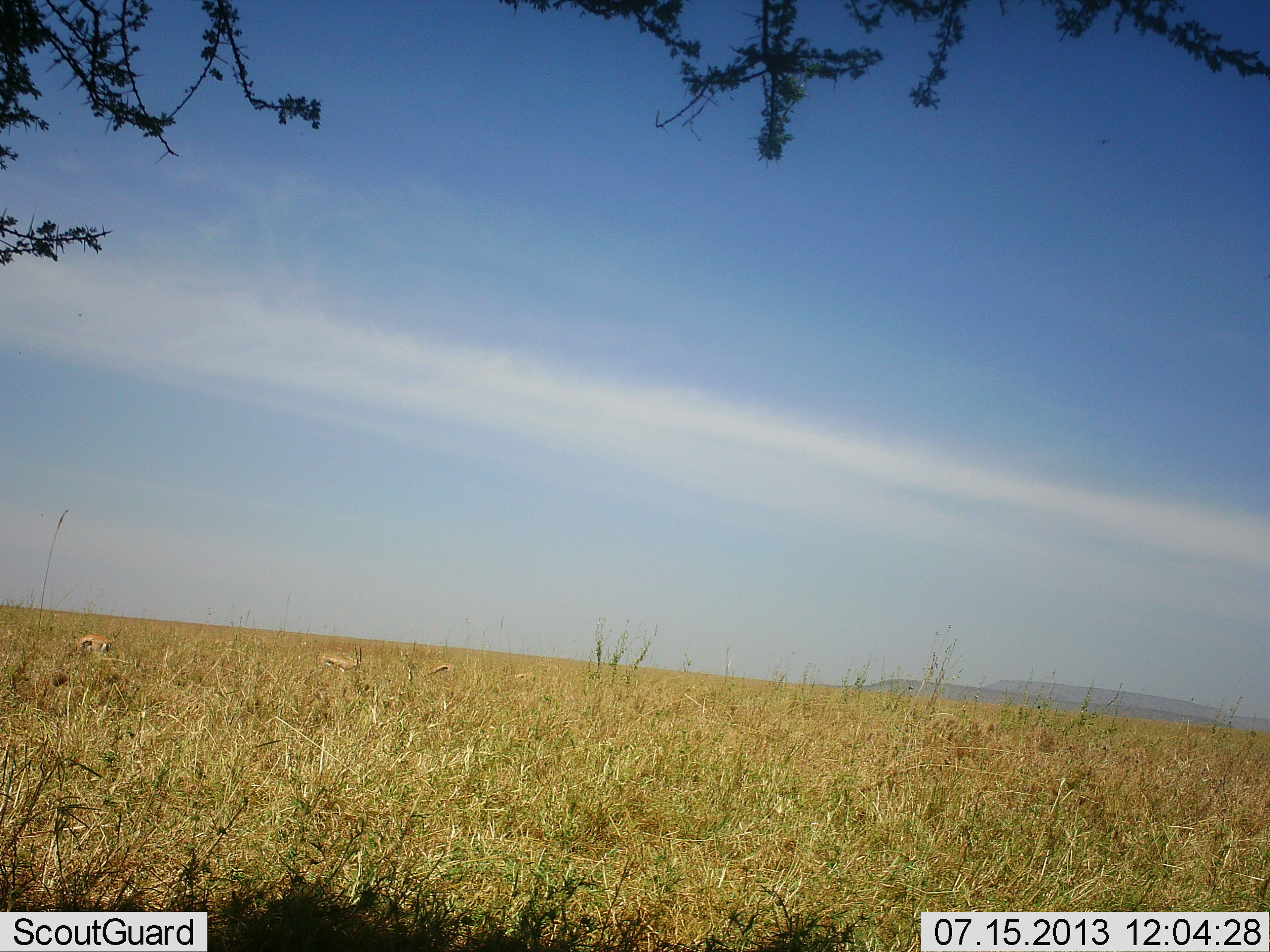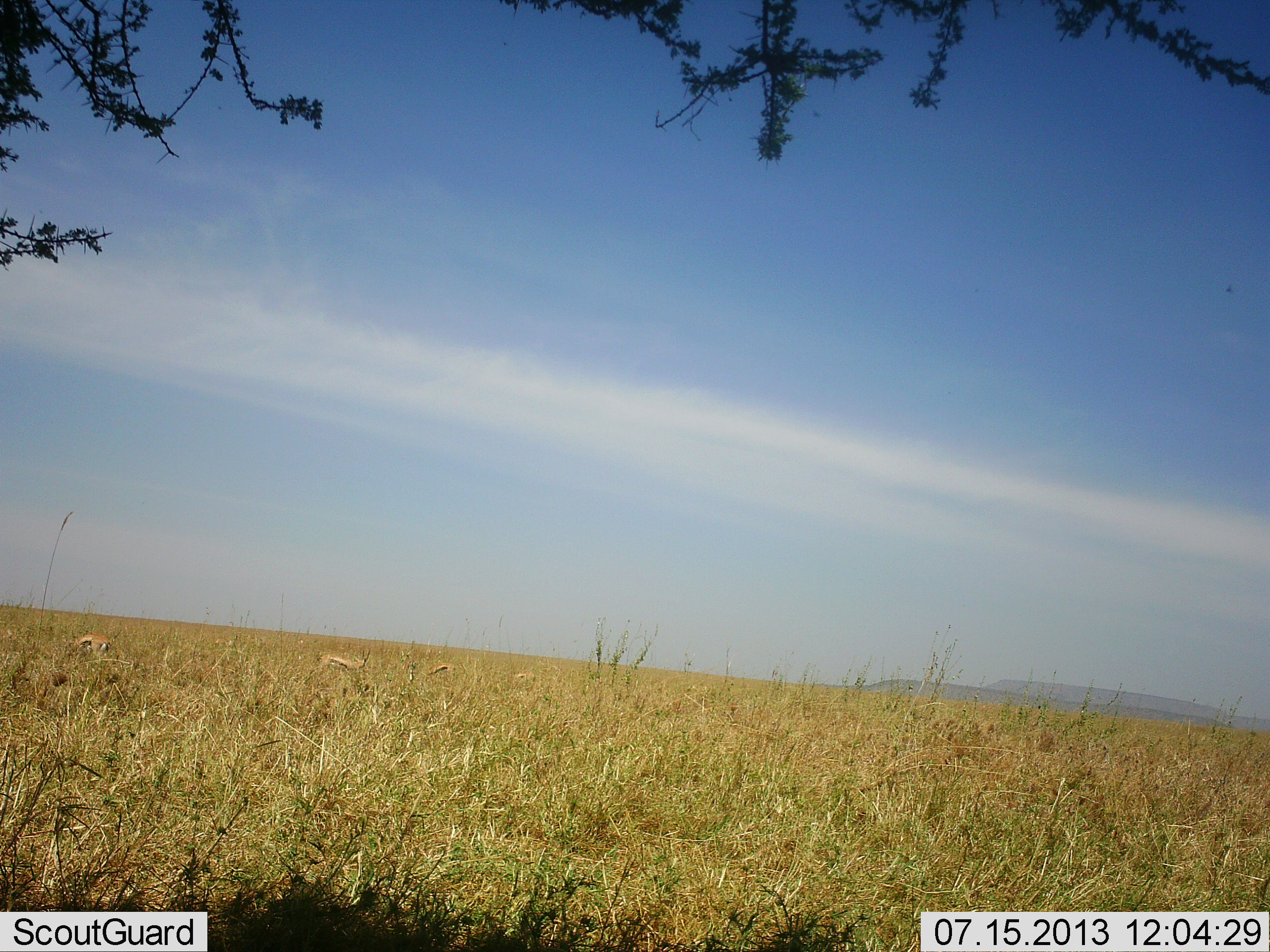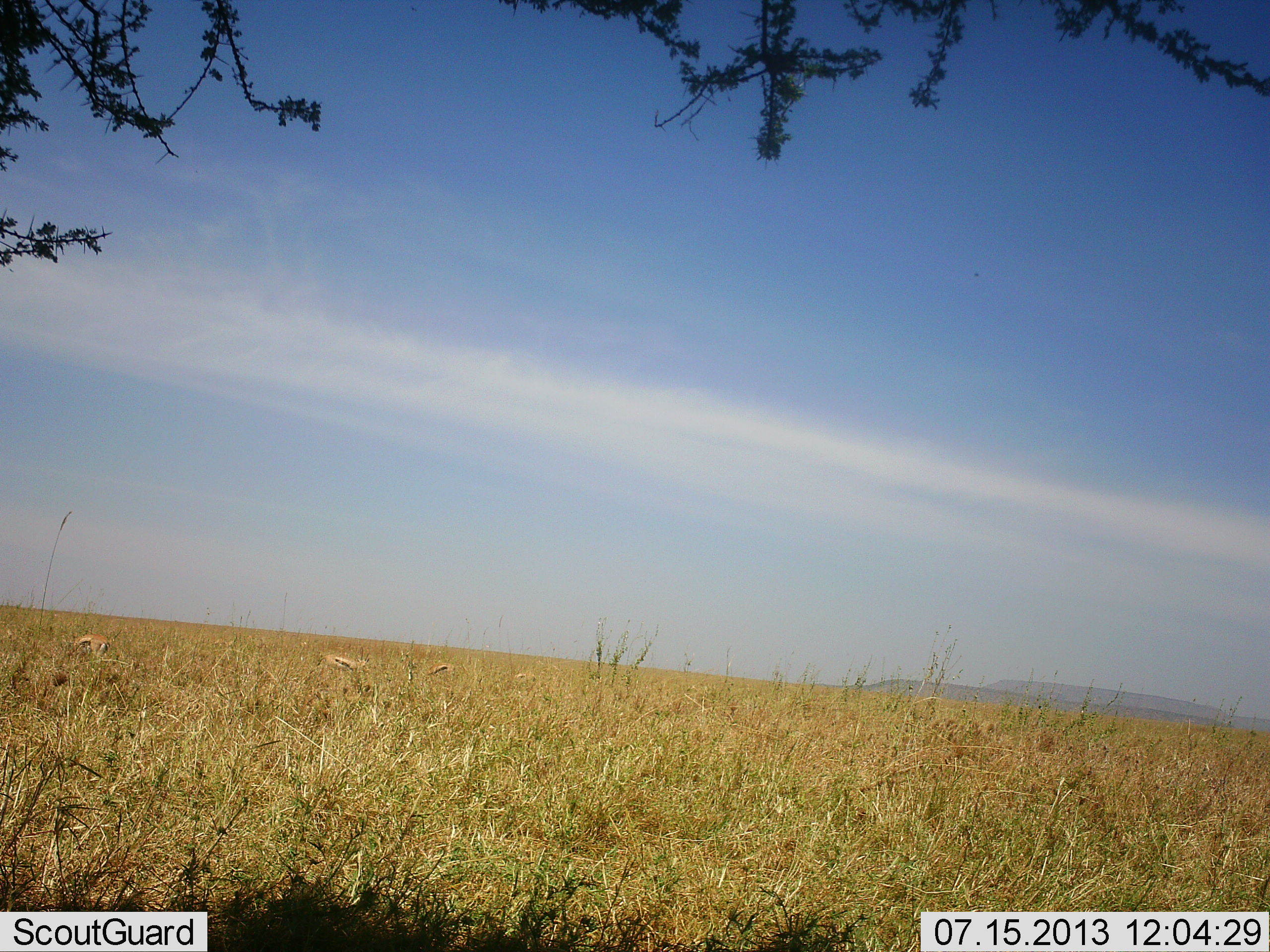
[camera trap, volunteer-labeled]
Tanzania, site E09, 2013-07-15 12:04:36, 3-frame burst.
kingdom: Animalia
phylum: Chordata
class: Mammalia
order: Artiodactyla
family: Bovidae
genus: Eudorcas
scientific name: Eudorcas thomsonii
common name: thomson's gazelle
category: gazellethomsons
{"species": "gazellethomsons (thomson's gazelle) (Eudorcas thomsonii)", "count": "3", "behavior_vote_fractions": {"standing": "60%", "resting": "0%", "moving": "40%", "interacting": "0%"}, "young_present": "0%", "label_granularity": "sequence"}